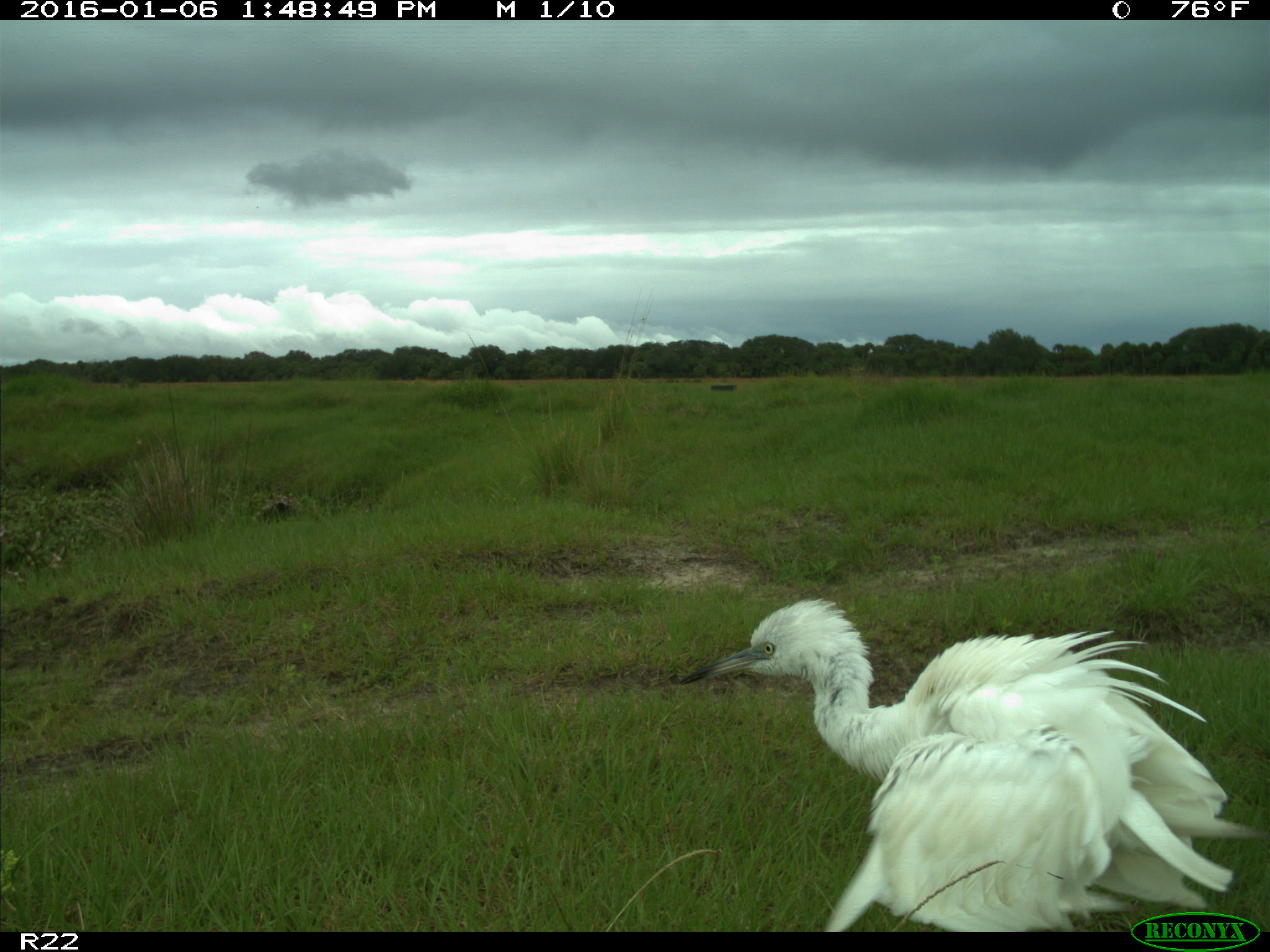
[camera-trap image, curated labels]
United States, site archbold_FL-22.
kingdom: Animalia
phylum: Chordata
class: Aves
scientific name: Aves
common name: birds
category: unidentified bird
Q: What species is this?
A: Unidentified bird (birds) (Aves).